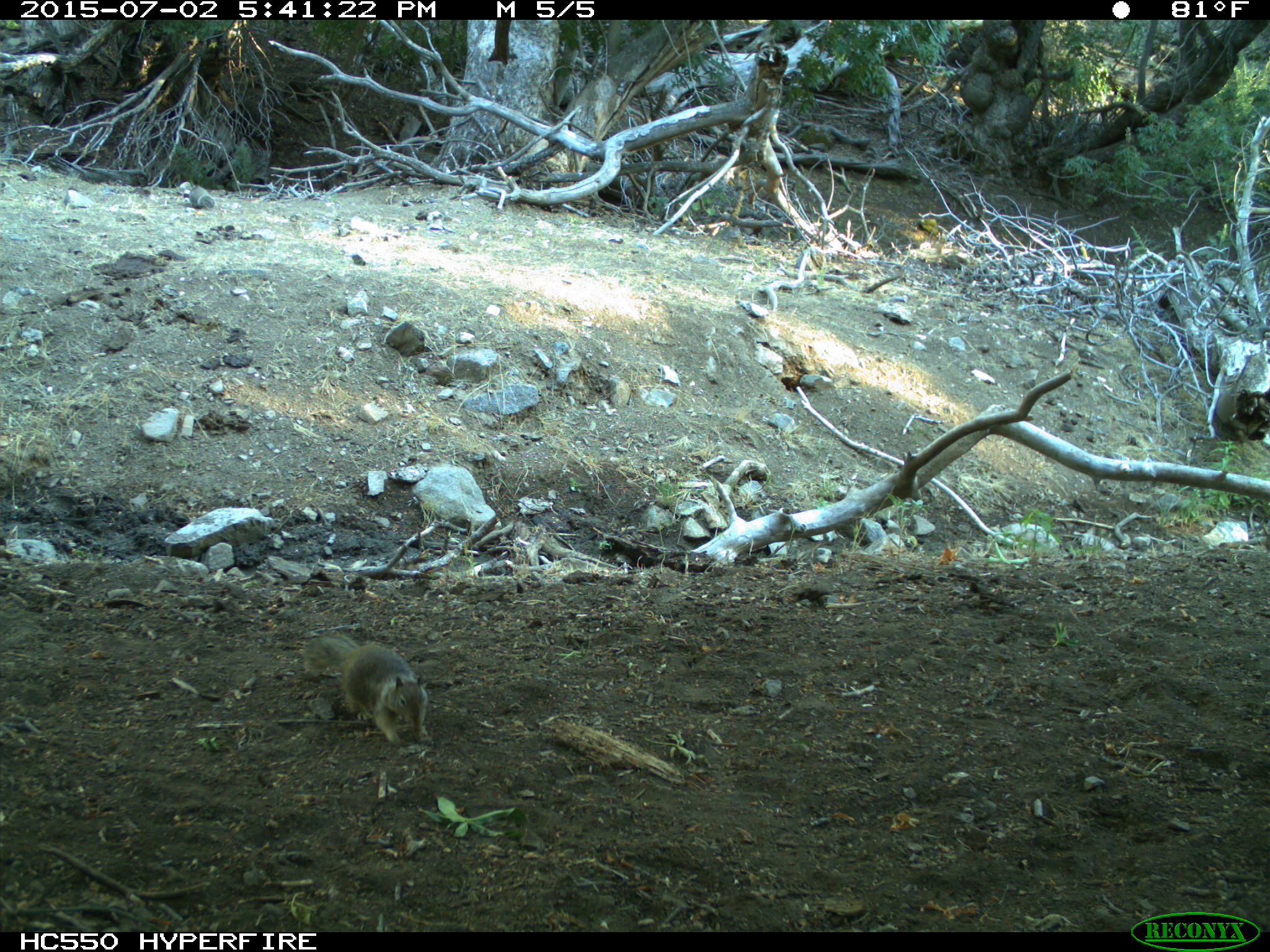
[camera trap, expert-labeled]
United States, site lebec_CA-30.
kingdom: Animalia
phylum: Chordata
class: Mammalia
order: Rodentia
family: Sciuridae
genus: Otospermophilus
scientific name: Otospermophilus beecheyi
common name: california ground squirrel